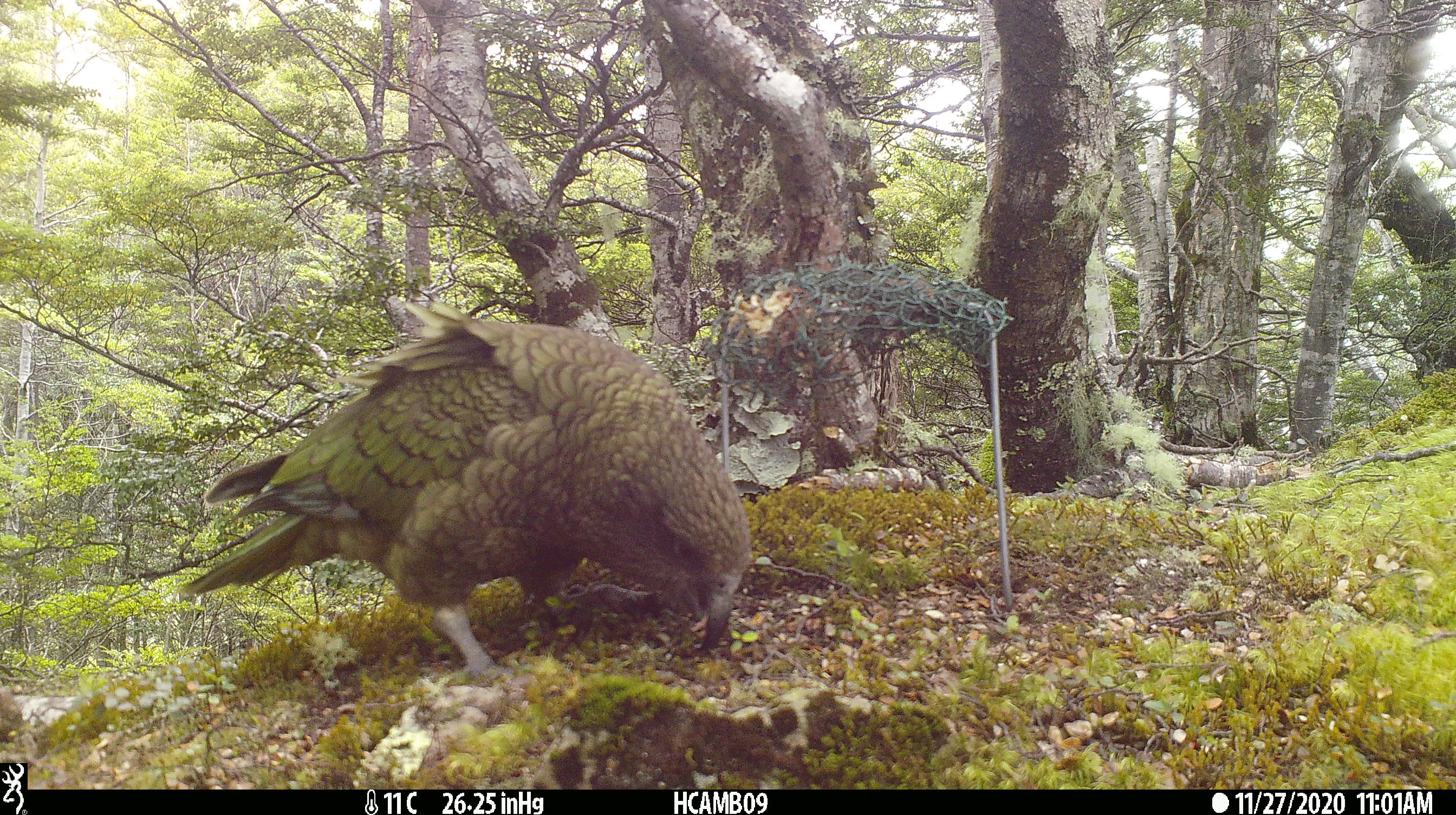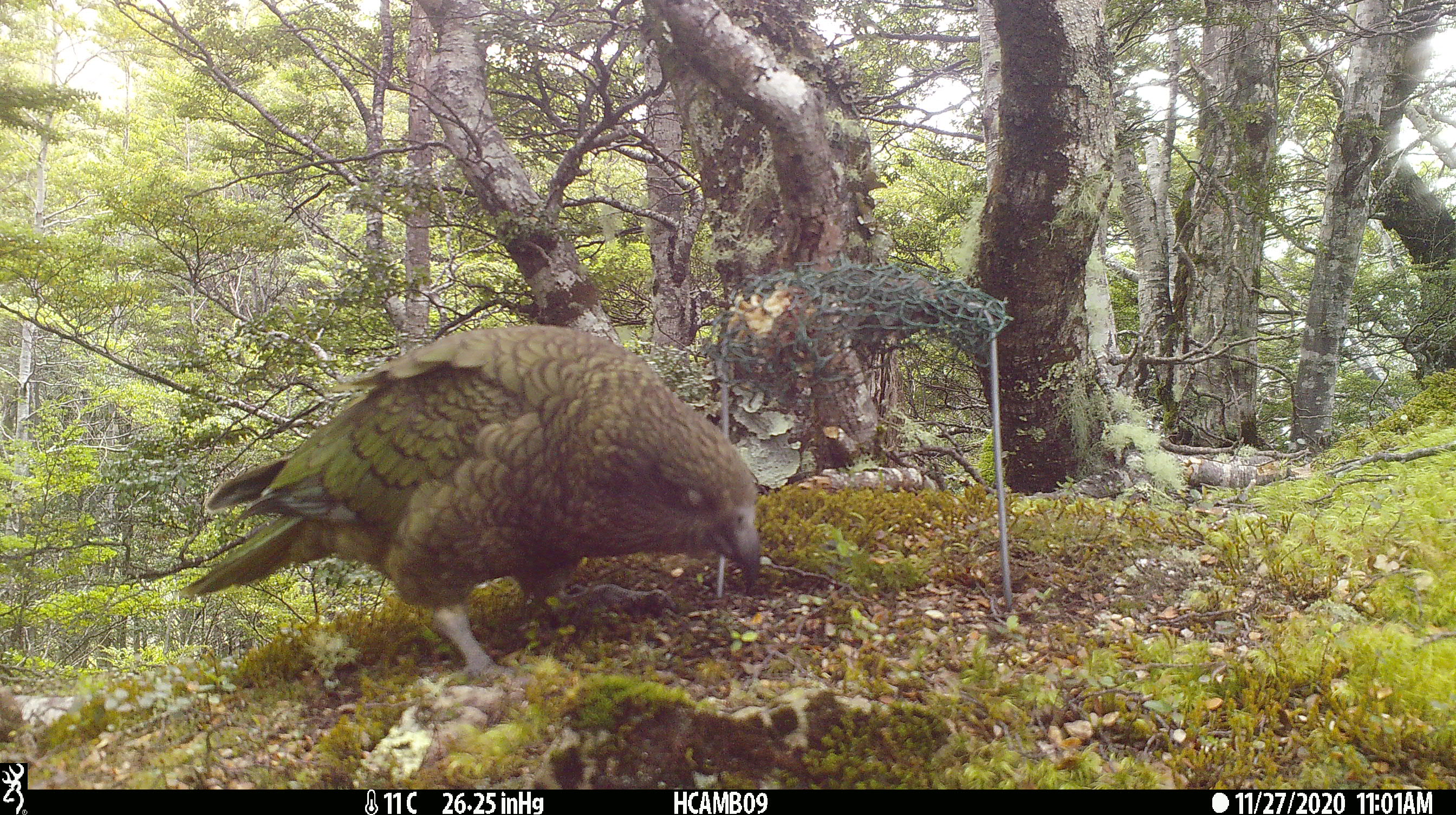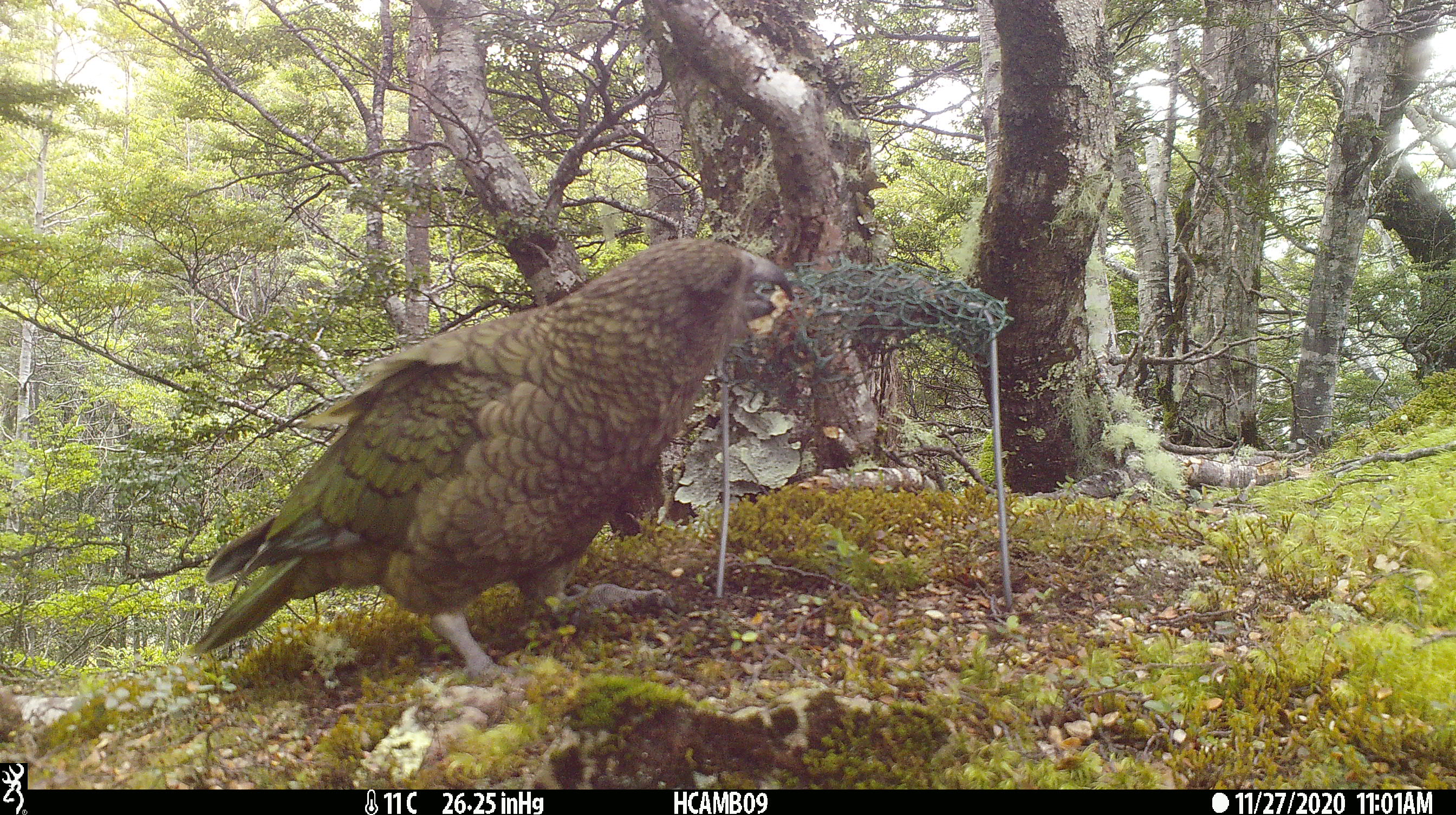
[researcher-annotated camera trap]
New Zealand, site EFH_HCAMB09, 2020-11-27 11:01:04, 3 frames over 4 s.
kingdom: Animalia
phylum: Chordata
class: Aves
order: Psittaciformes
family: Strigopidae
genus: Nestor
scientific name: Nestor notabilis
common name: kea